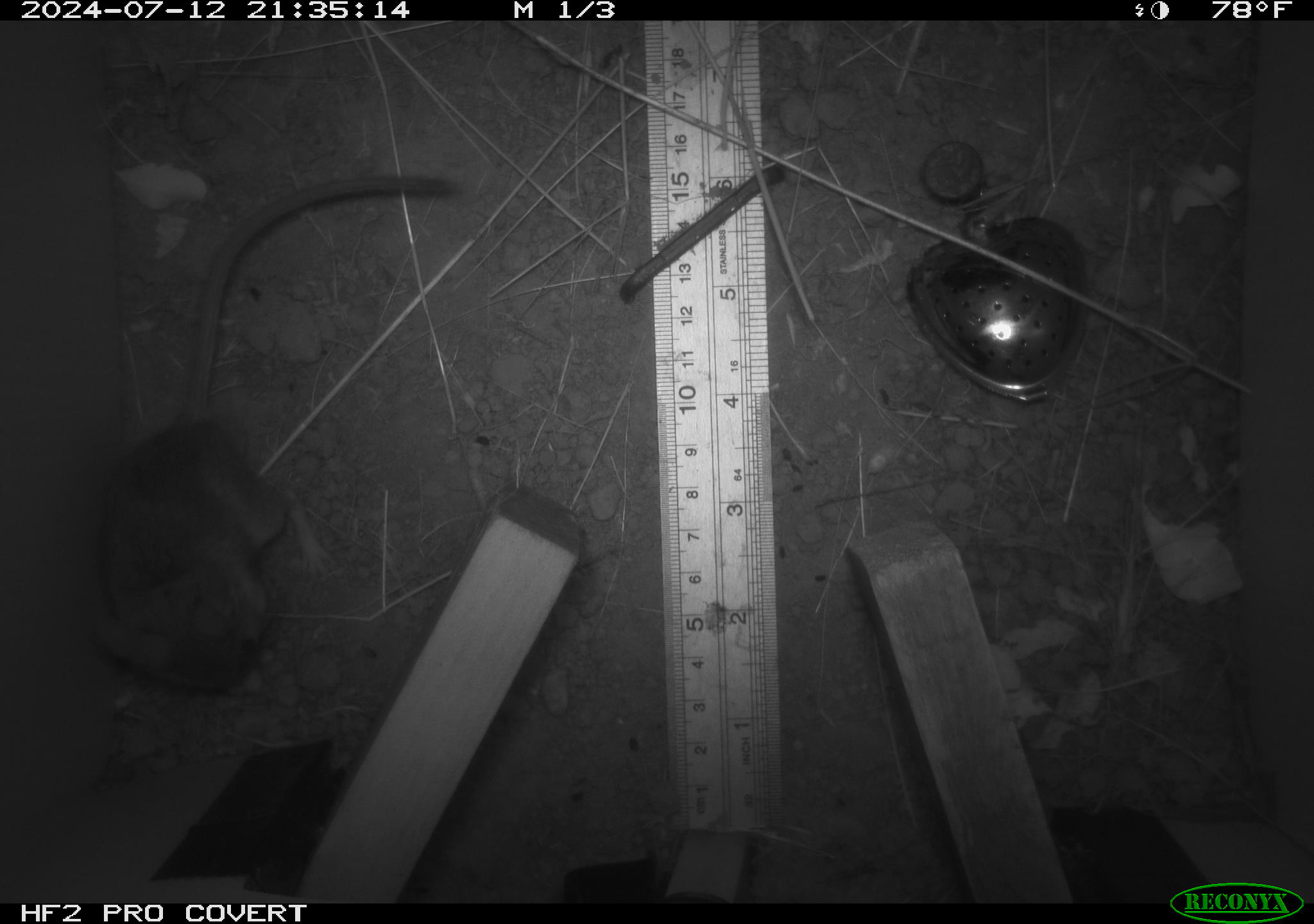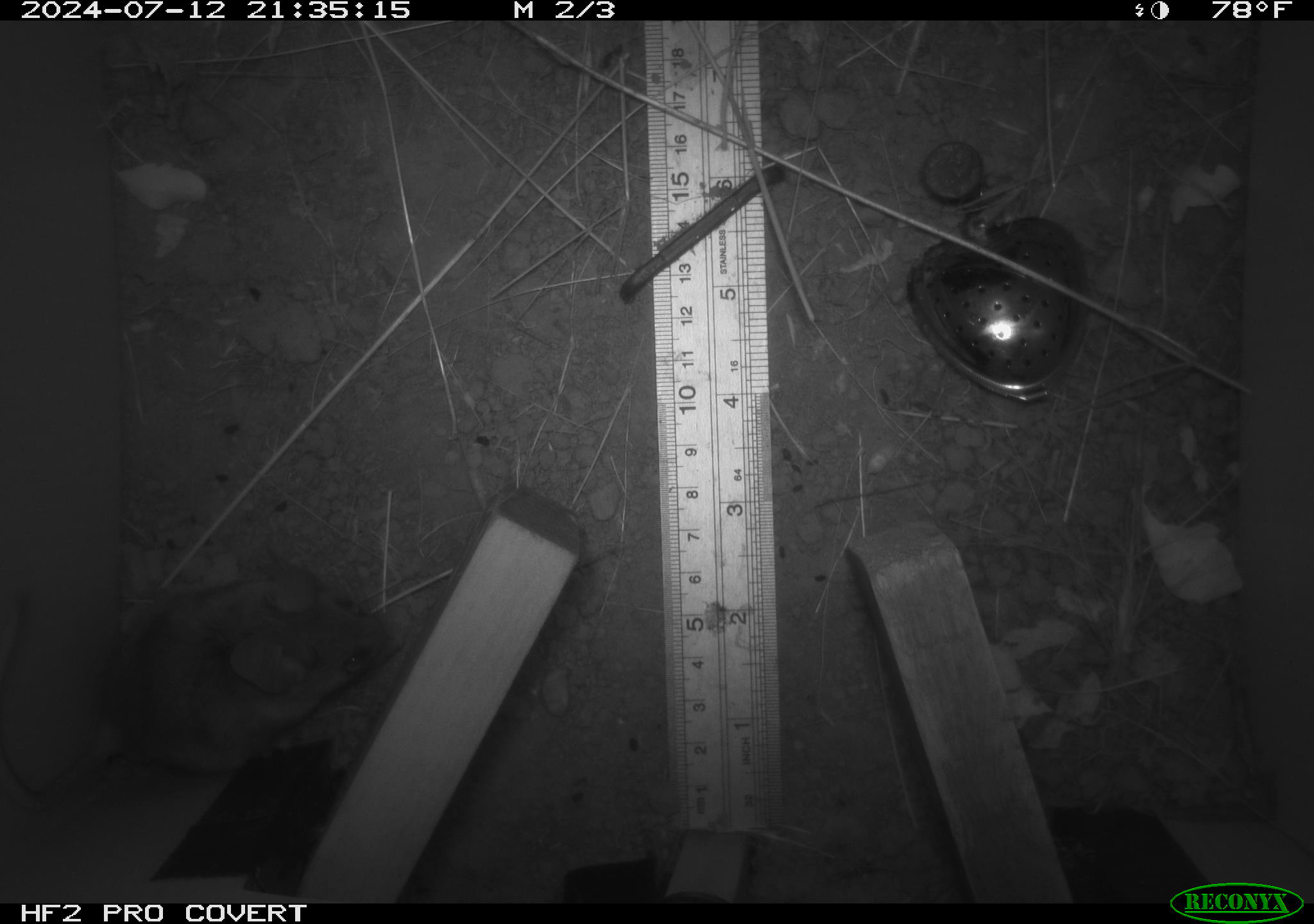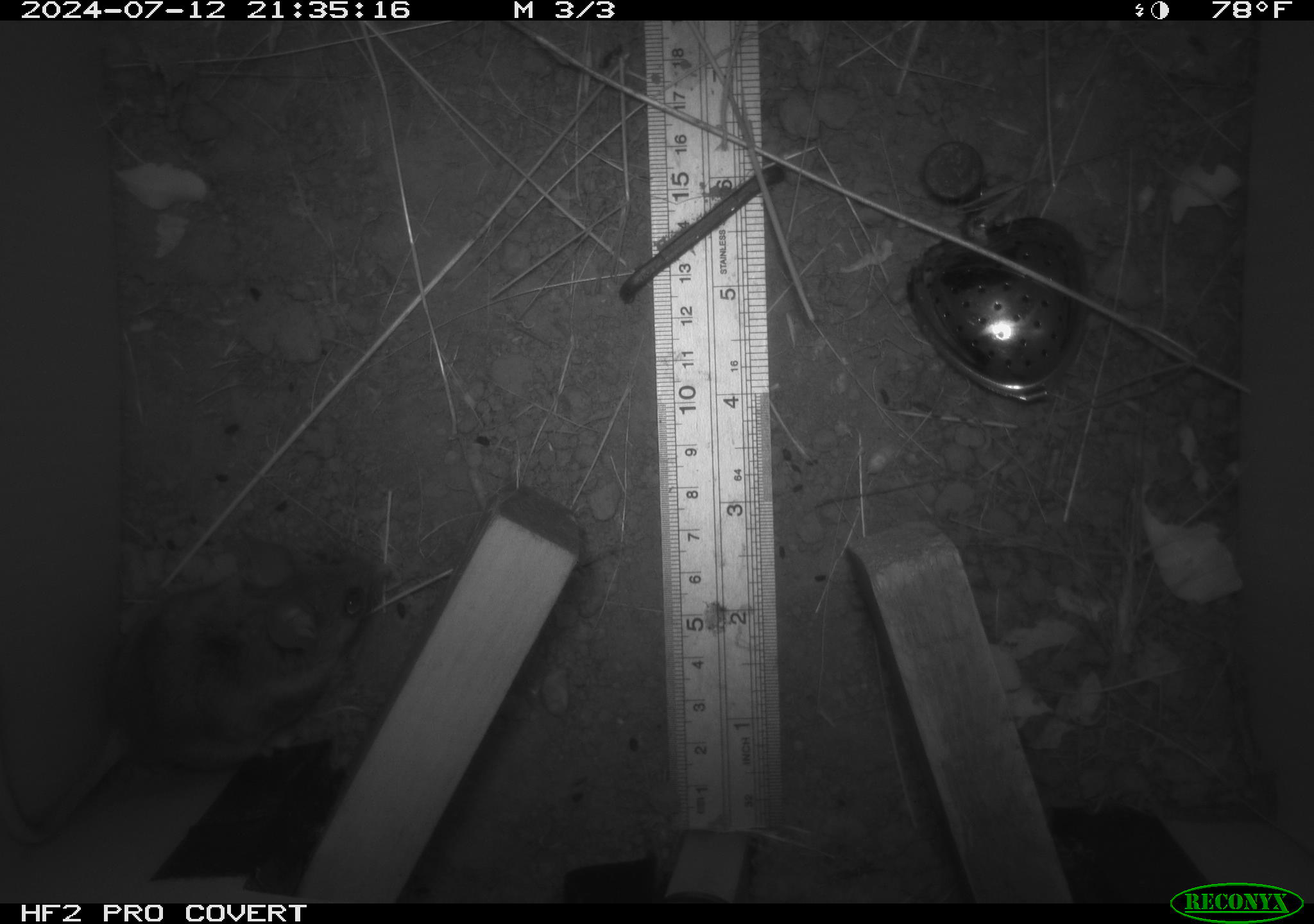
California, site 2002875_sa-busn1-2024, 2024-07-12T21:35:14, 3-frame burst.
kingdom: Animalia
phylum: Chordata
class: Mammalia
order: Rodentia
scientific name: Rodentia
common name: rodent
Rodent (Rodentia).